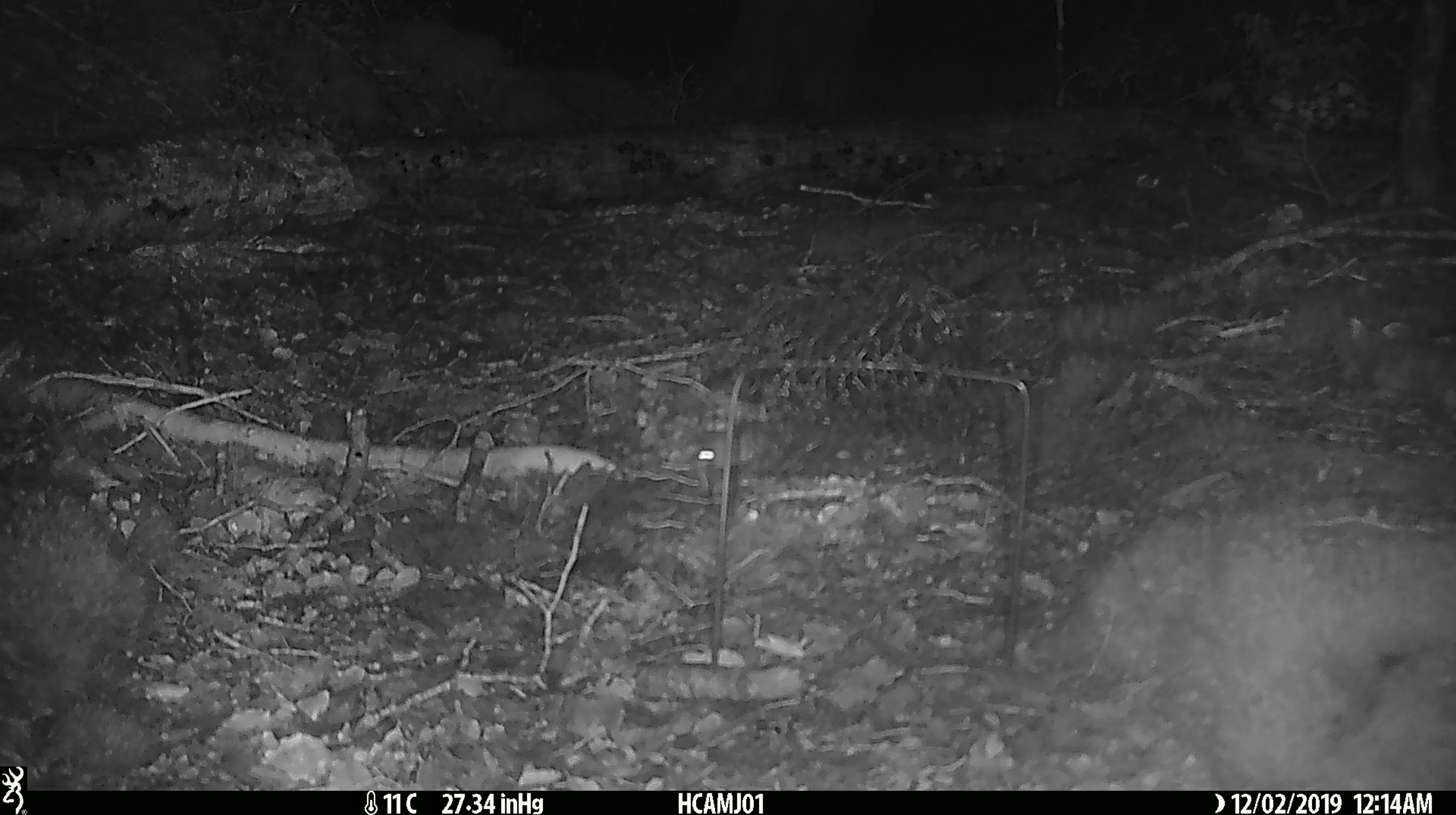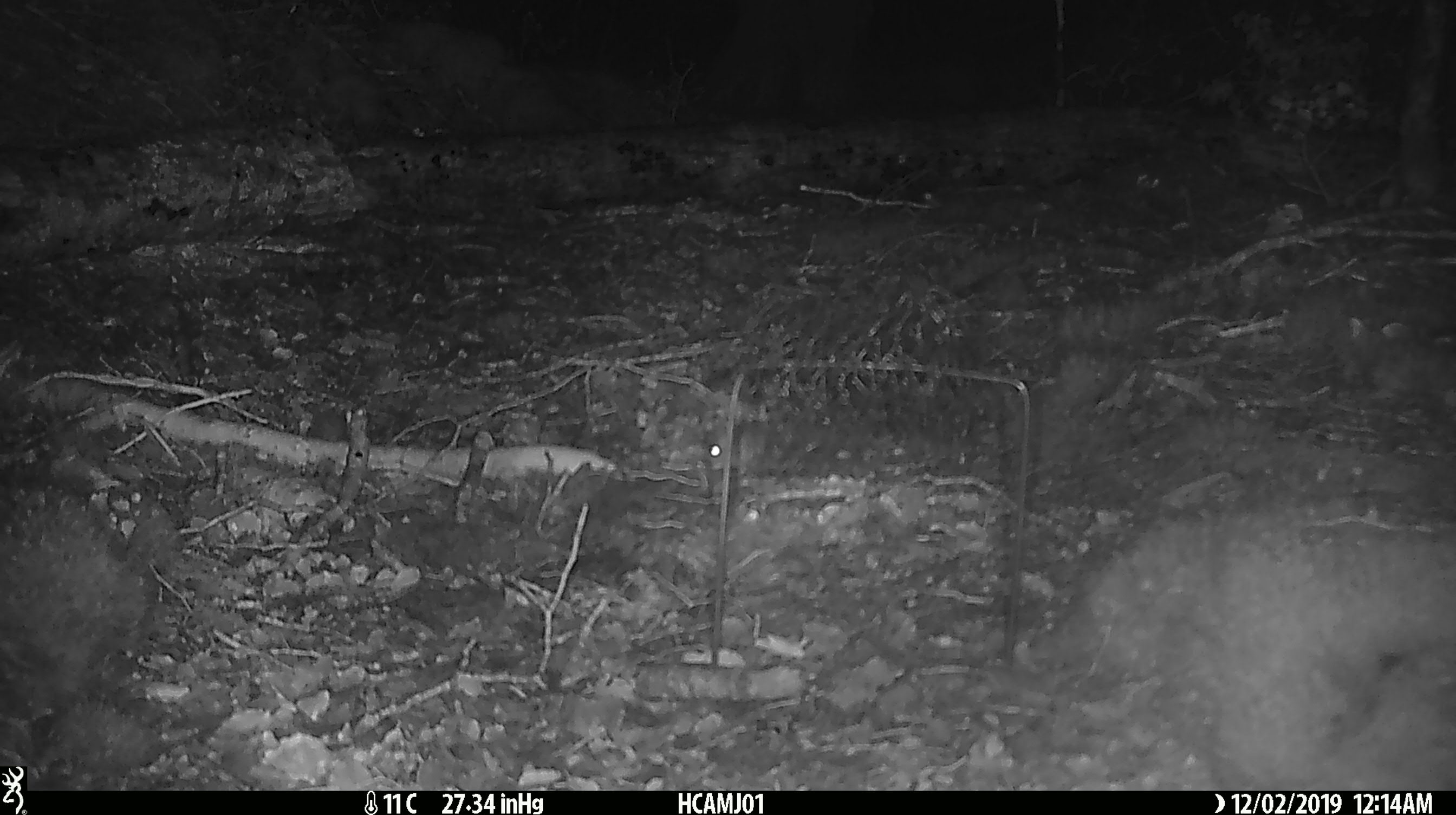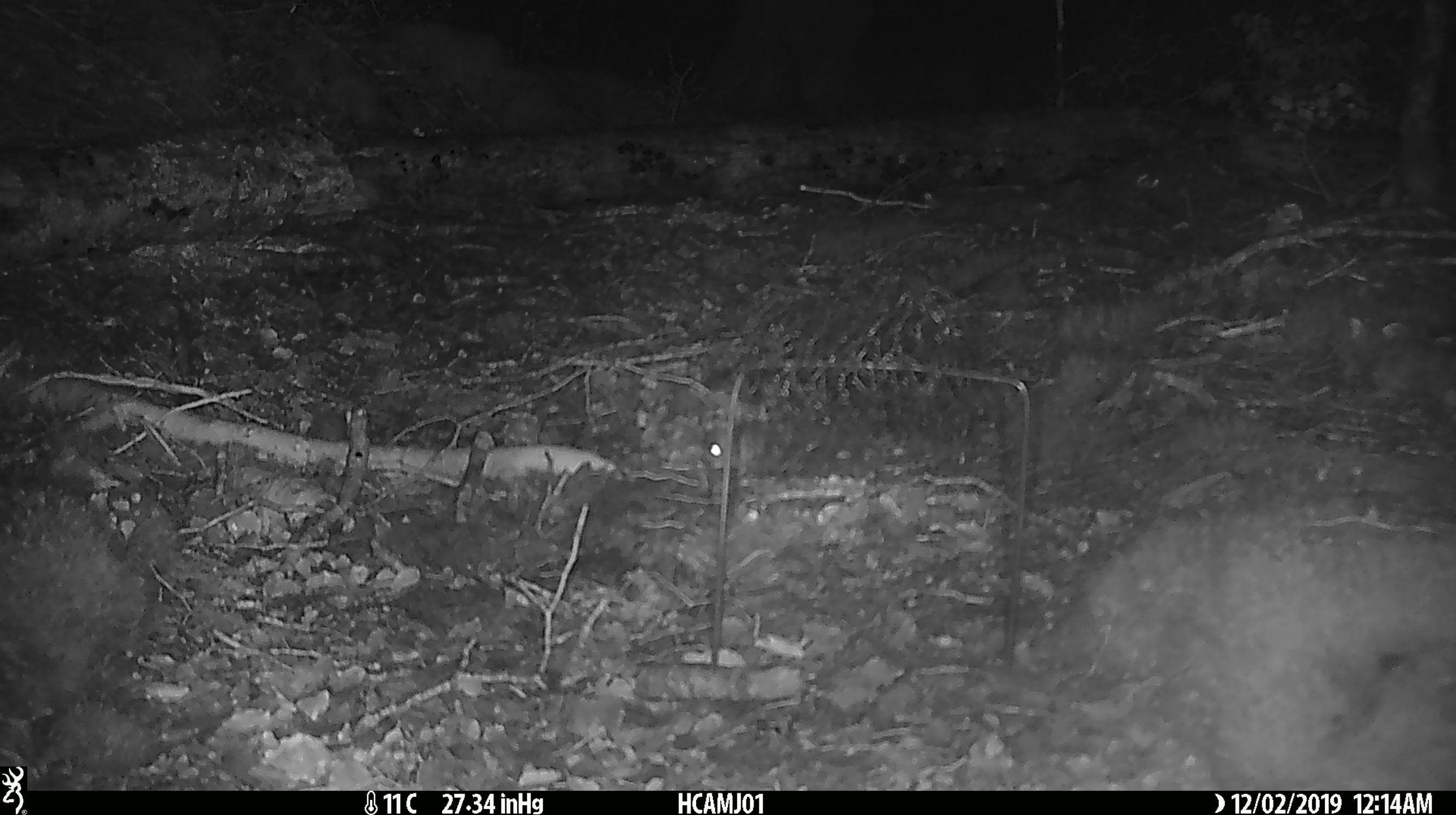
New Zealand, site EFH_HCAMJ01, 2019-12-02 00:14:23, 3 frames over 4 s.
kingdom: Animalia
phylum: Chordata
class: Mammalia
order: Rodentia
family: Muridae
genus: Mus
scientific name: Mus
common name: mouse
Mouse (Mus).